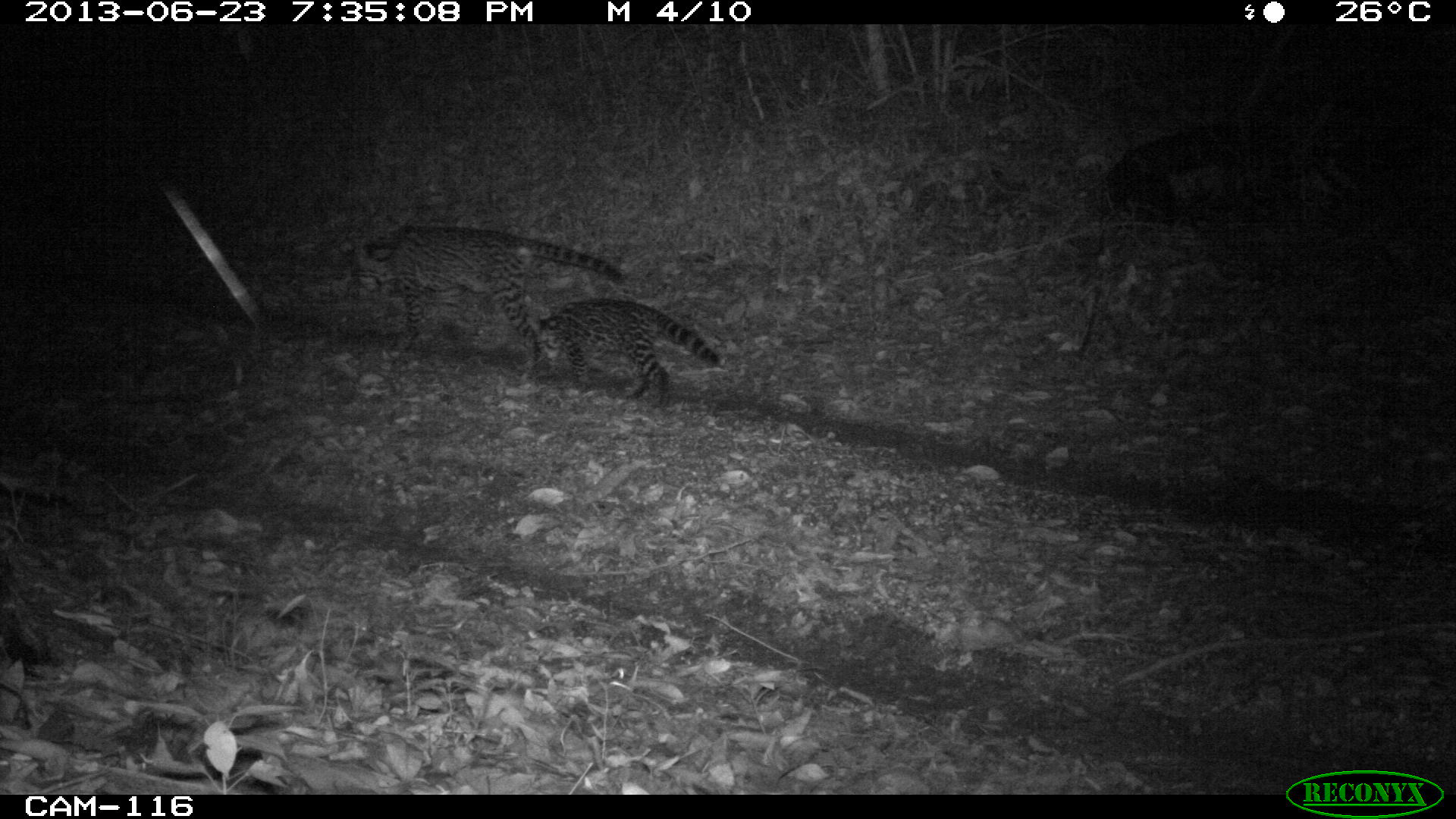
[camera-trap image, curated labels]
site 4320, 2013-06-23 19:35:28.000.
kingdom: Animalia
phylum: Chordata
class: Mammalia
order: Carnivora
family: Felidae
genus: Leopardus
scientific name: Leopardus pardalis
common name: ocelot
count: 1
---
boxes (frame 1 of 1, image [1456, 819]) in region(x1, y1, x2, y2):
leopardus pardalis: region(348, 219, 624, 360); region(533, 297, 721, 404)